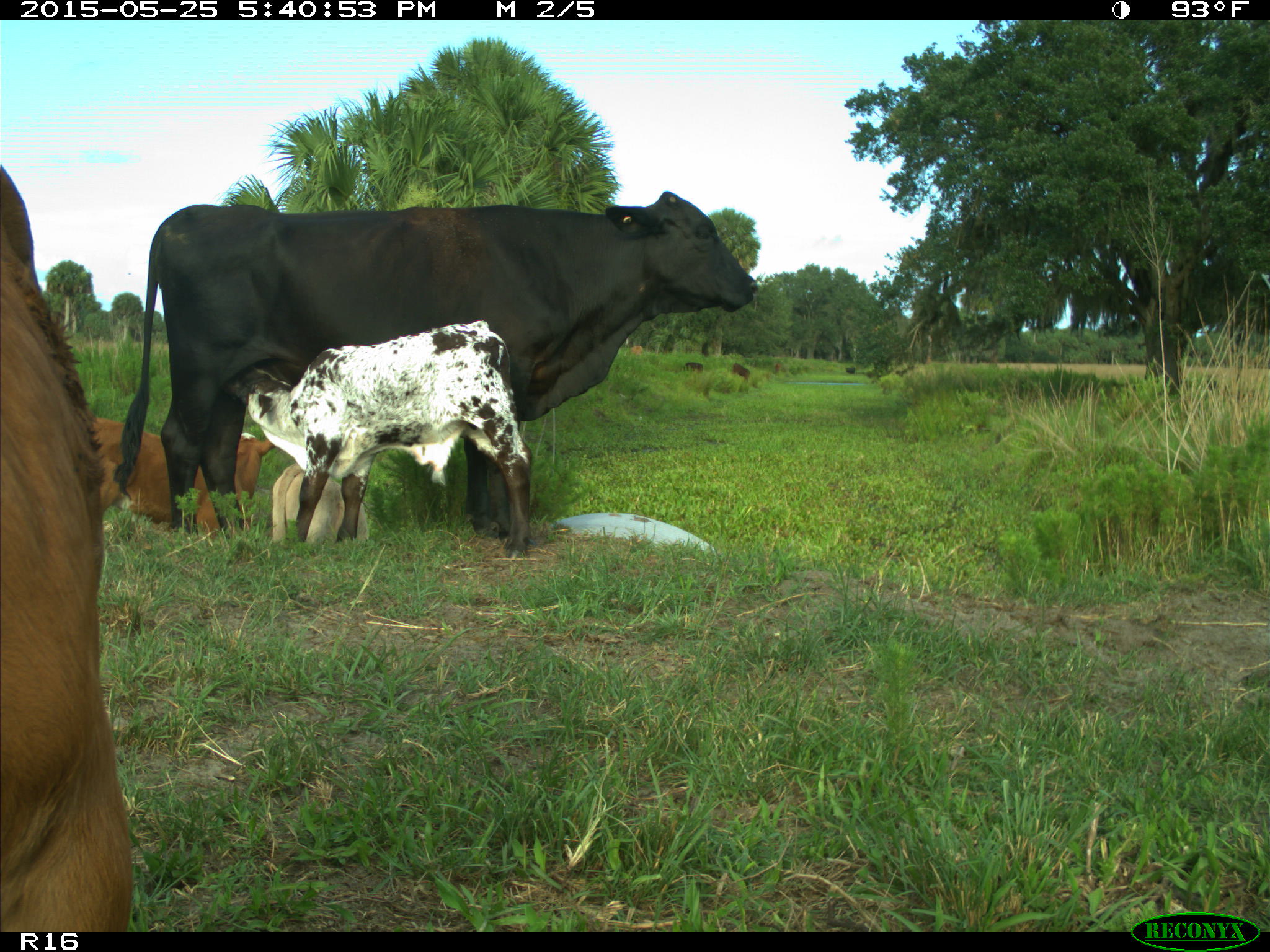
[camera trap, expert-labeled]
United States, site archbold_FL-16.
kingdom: Animalia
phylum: Chordata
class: Mammalia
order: Artiodactyla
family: Bovidae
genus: Bos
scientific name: Bos taurus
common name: domestic cow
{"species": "Bos taurus (domestic cow)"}